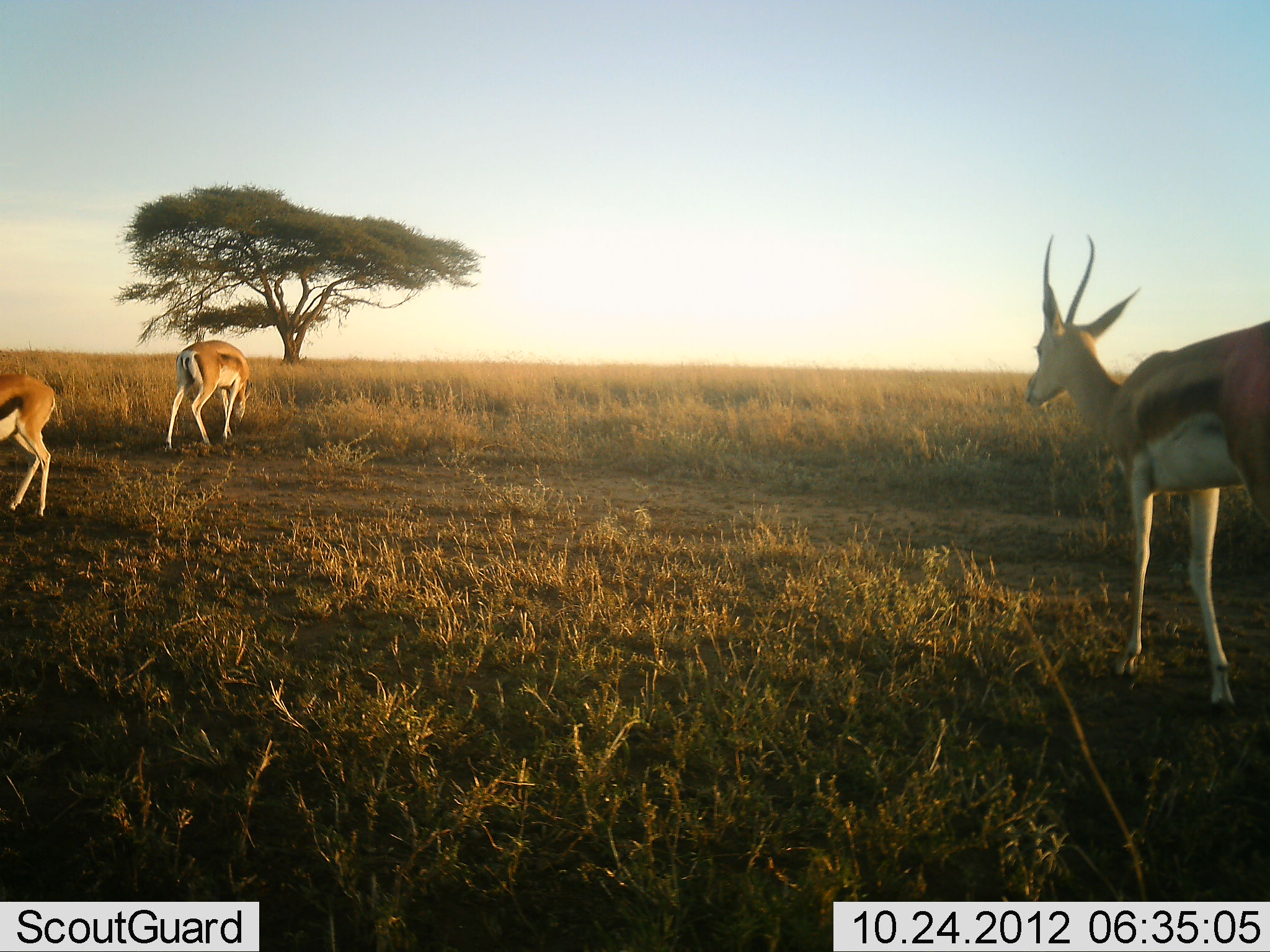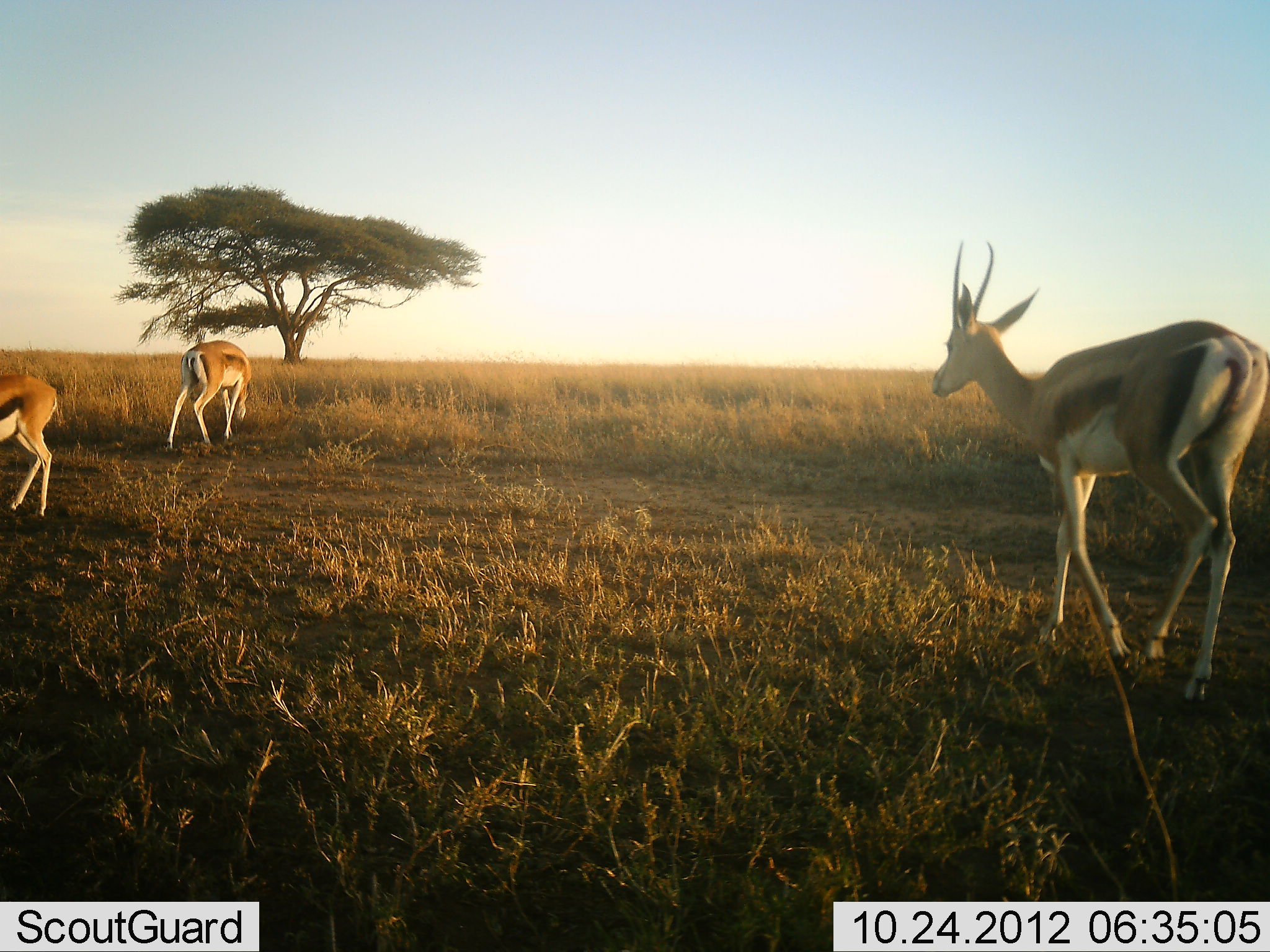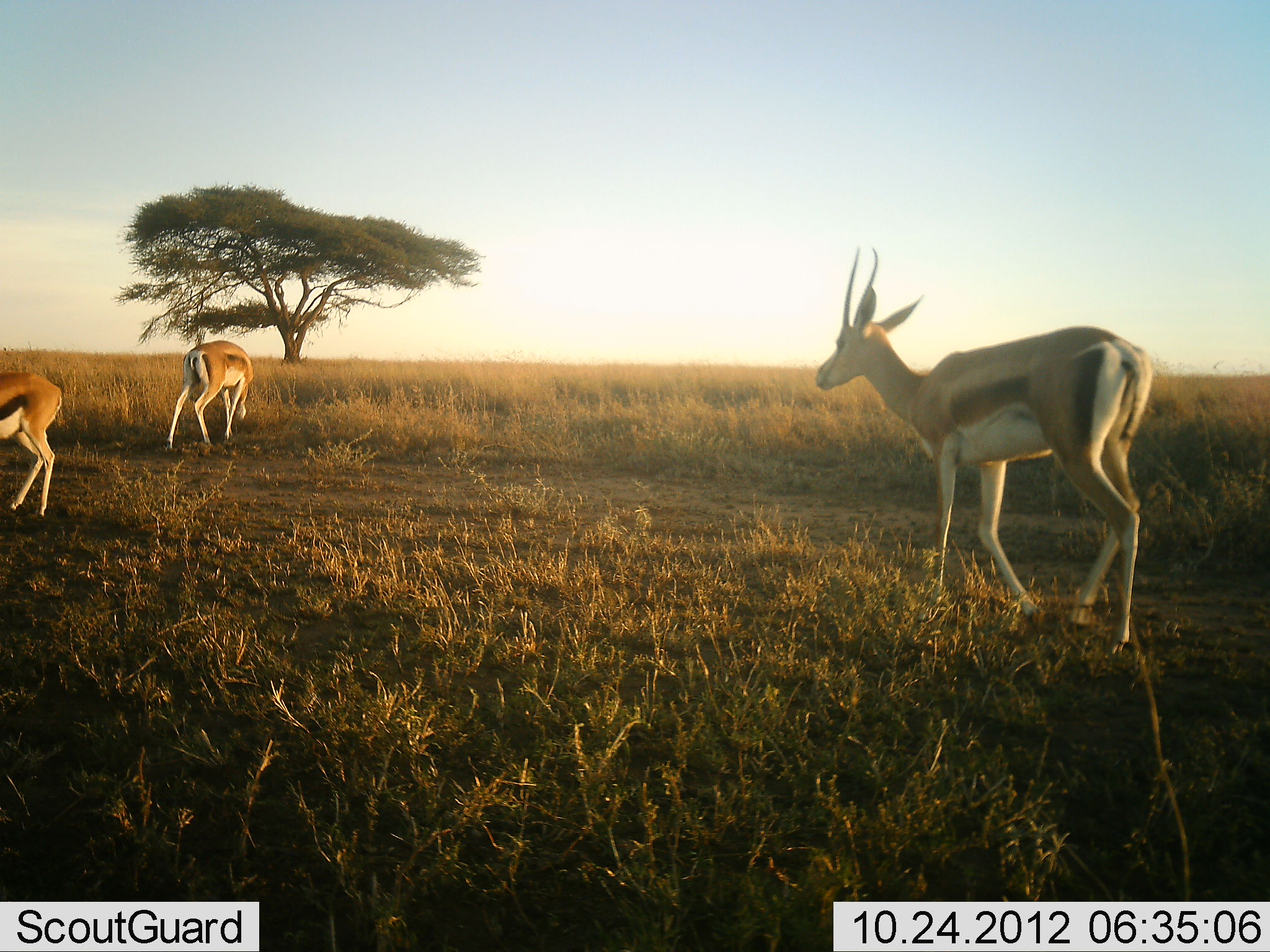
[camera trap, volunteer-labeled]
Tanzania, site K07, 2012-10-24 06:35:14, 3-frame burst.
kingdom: Animalia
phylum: Chordata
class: Mammalia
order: Artiodactyla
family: Bovidae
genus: Eudorcas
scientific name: Eudorcas thomsonii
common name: thomson's gazelle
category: gazellethomsons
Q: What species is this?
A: Gazellethomsons (thomson's gazelle) (Eudorcas thomsonii).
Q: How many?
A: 3.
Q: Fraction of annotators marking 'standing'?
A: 58%.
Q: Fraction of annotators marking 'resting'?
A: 0%.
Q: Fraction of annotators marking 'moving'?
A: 75%.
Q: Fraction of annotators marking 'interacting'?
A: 0%.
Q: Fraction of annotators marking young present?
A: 0%.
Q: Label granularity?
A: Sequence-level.